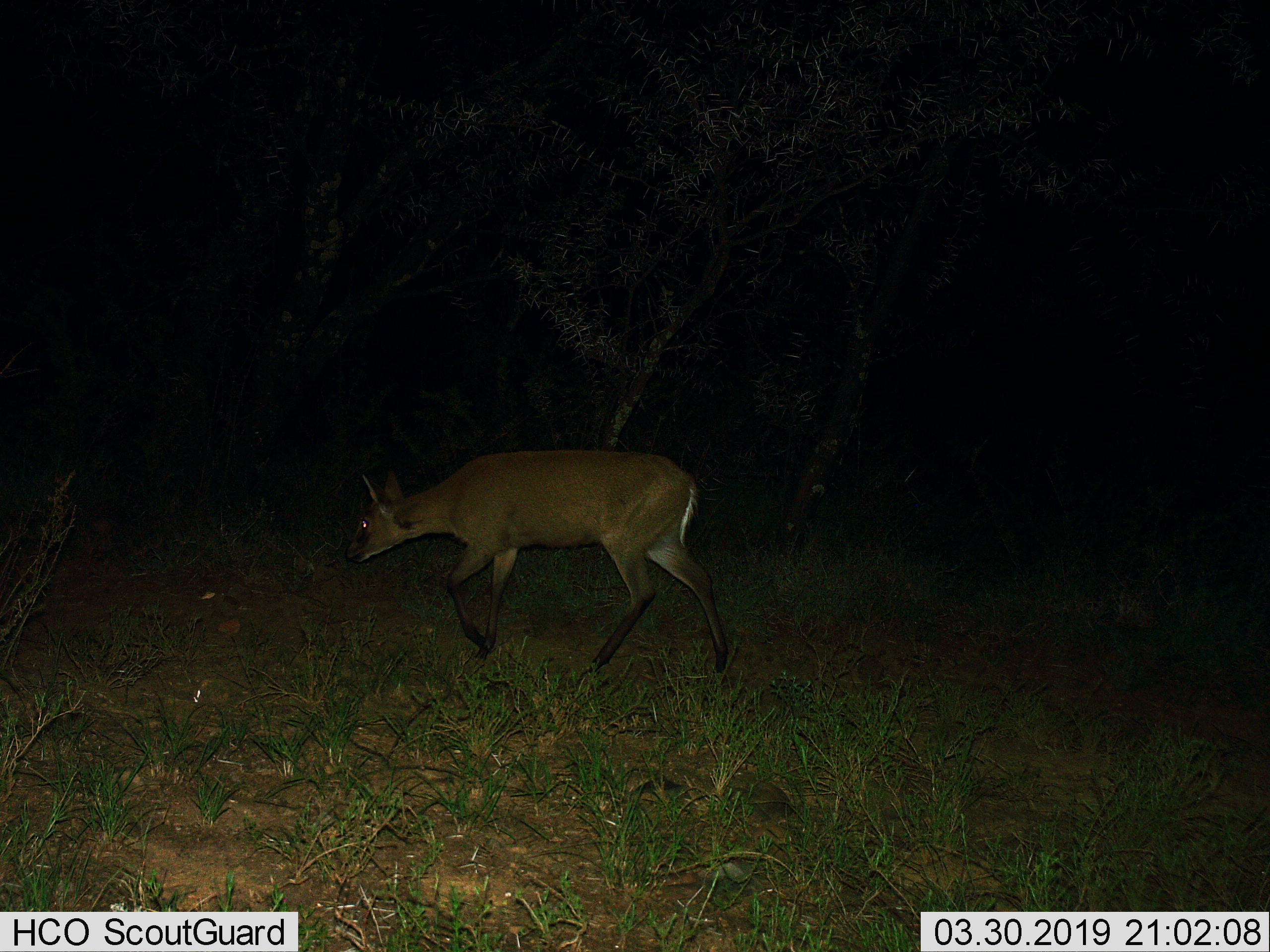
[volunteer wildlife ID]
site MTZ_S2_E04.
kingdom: Animalia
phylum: Chordata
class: Mammalia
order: Artiodactyla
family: Bovidae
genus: Sylvicapra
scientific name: Sylvicapra grimmia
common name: common duiker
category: duikercommongrey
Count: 1.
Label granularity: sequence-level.